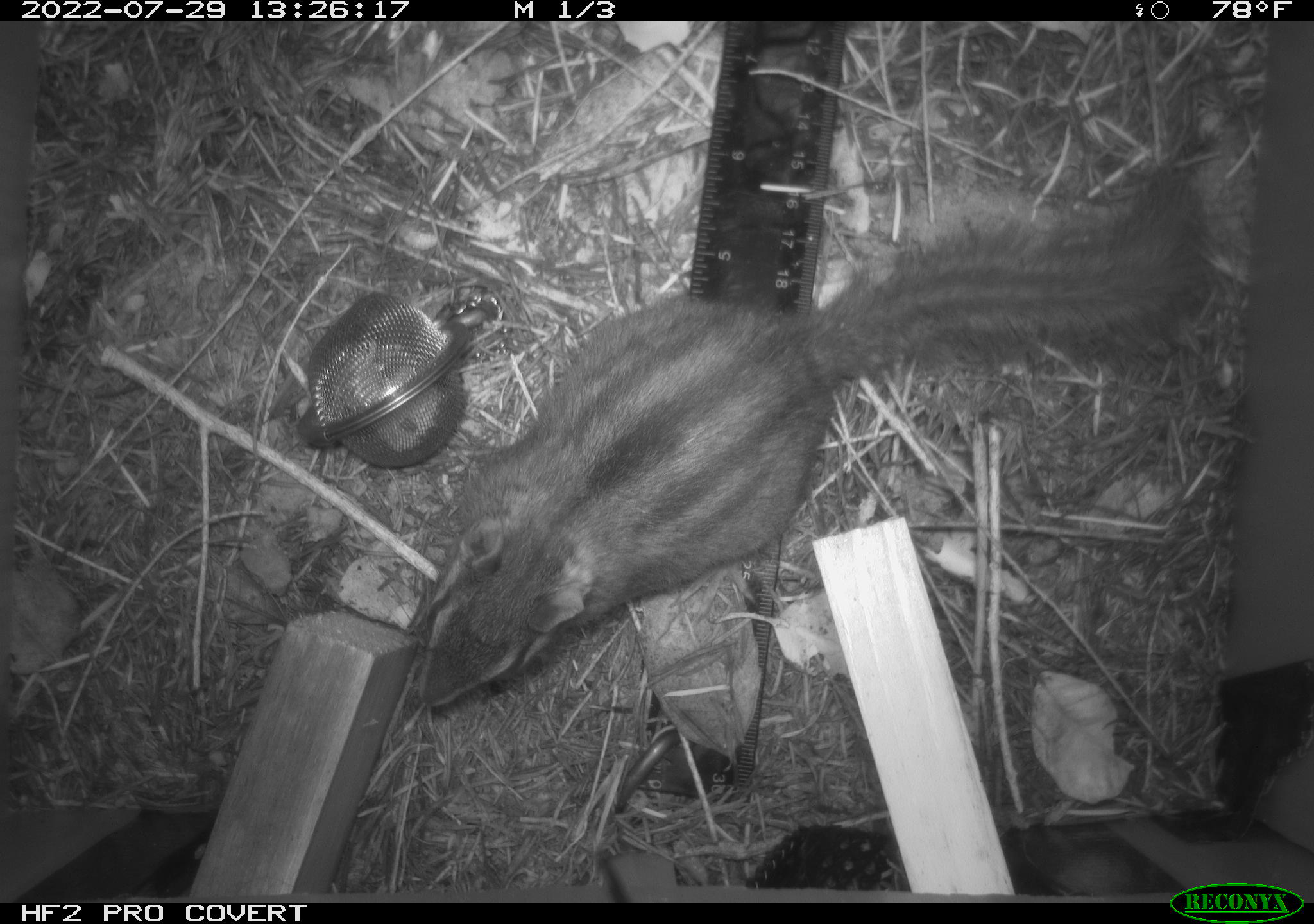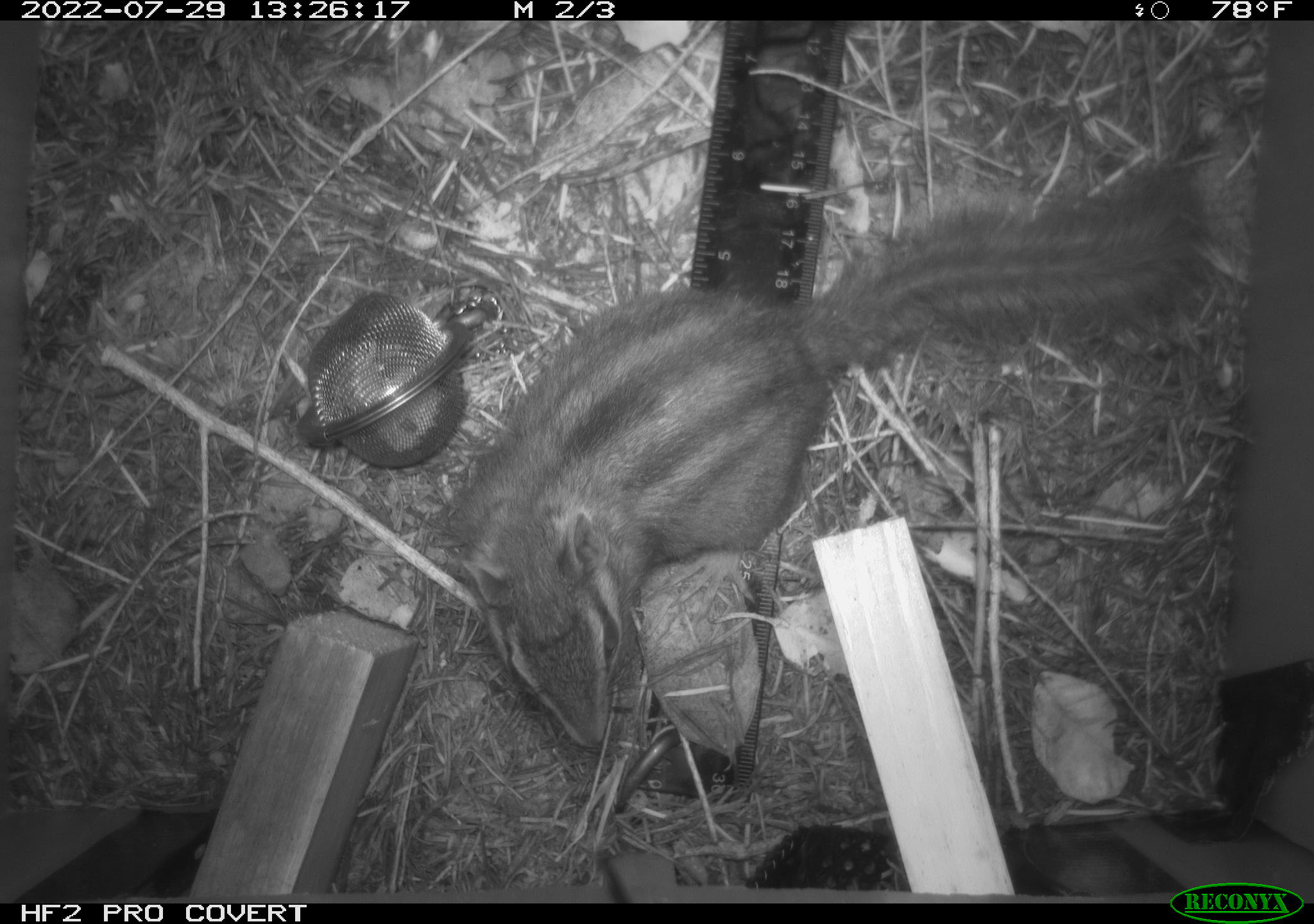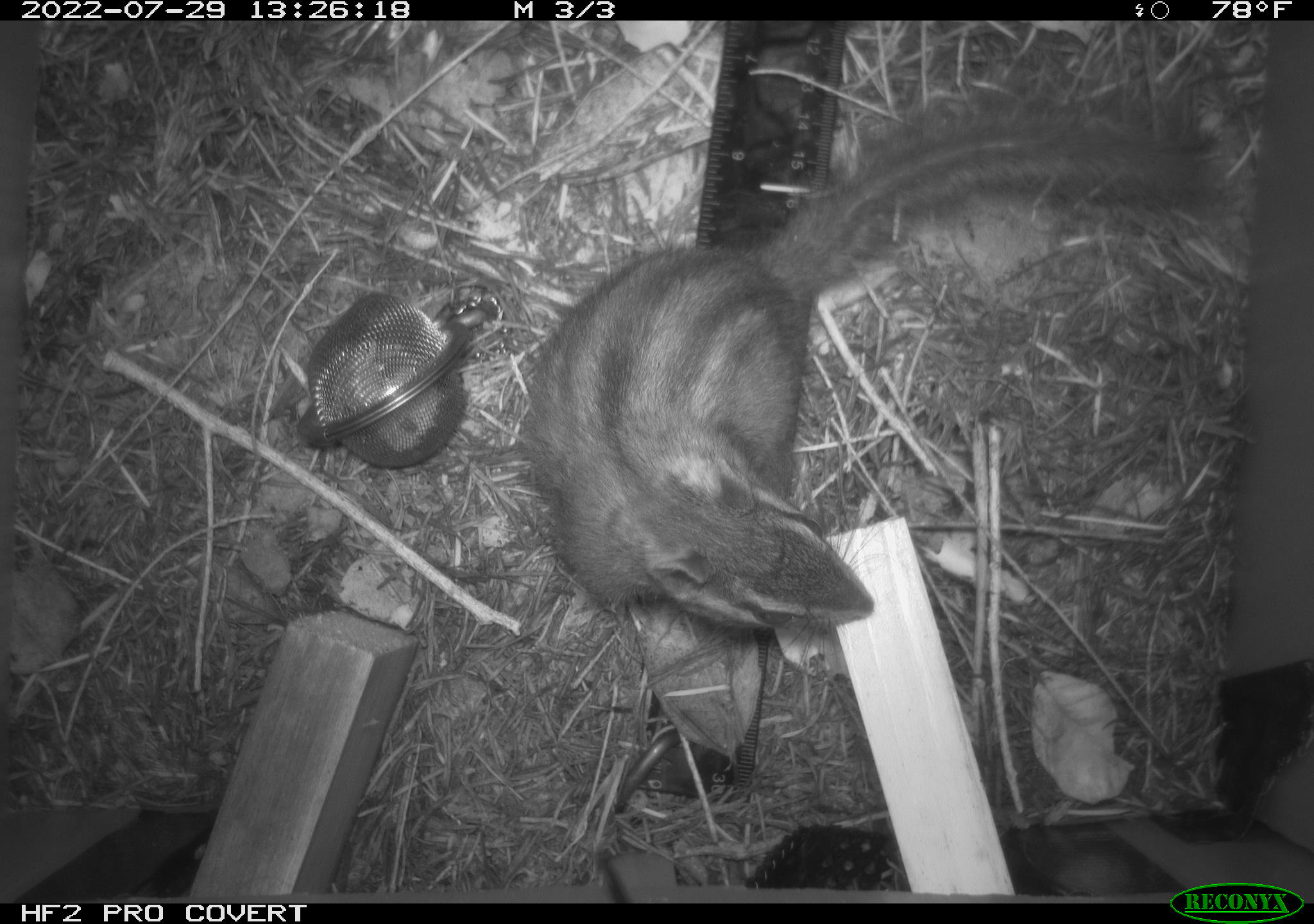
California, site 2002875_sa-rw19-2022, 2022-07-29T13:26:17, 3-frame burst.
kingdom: Animalia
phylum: Chordata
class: Mammalia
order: Rodentia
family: Sciuridae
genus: Neotamias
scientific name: Neotamias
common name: western chipmunks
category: neotamias species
Neotamias species (western chipmunks) (Neotamias).